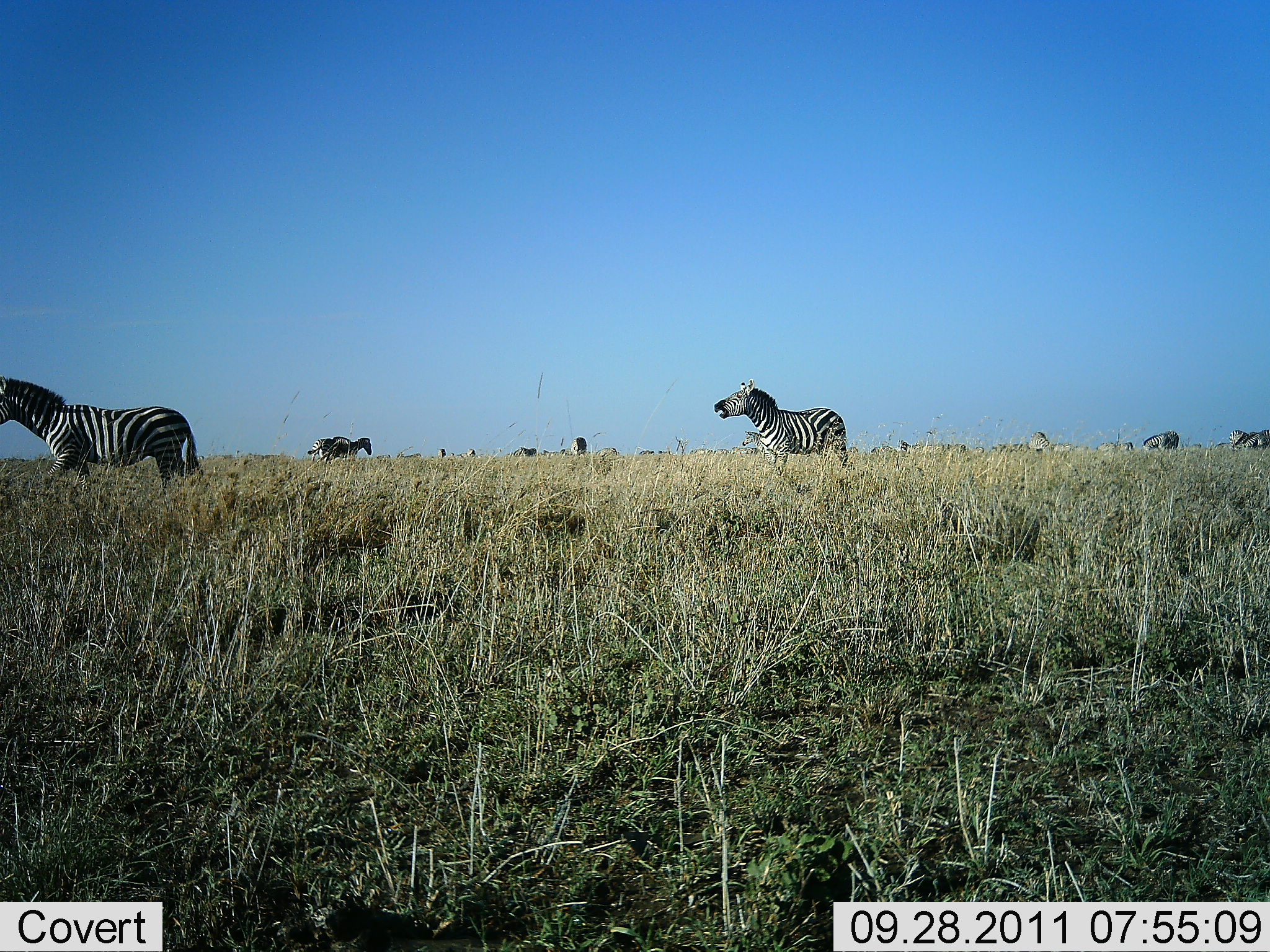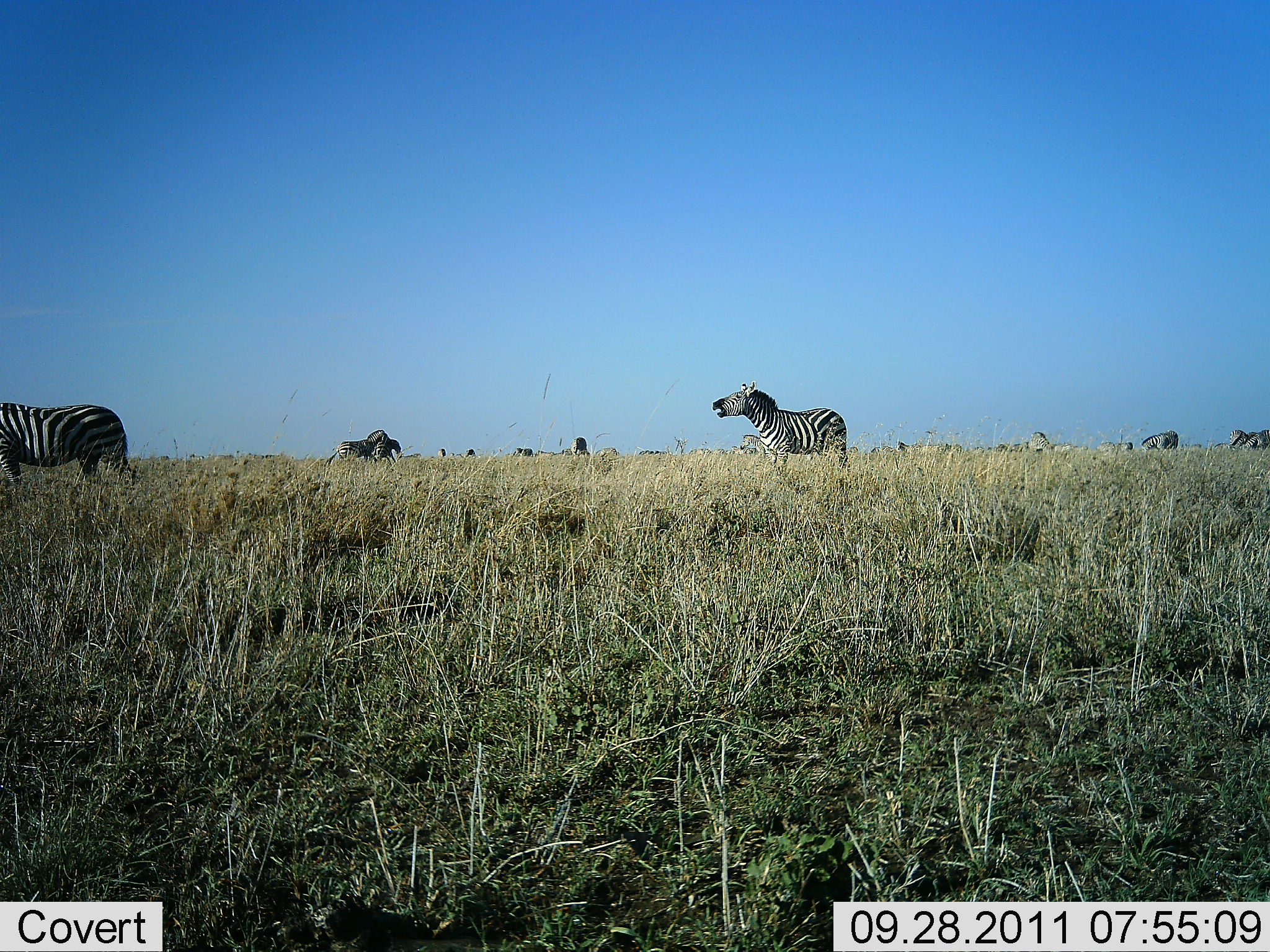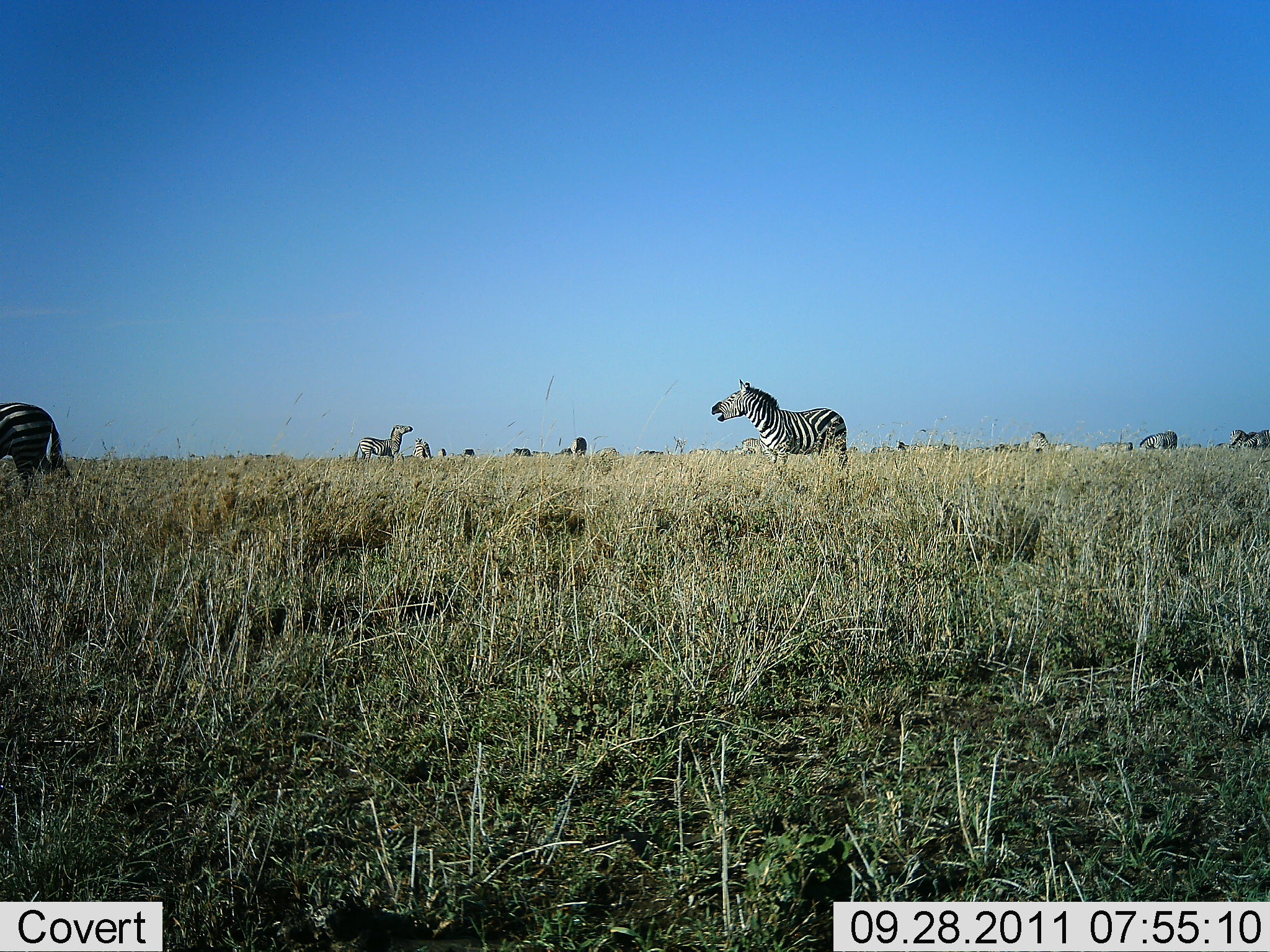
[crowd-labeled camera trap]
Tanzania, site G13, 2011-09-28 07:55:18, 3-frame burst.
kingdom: Animalia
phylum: Chordata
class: Mammalia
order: Perissodactyla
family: Equidae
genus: Equus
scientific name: Equus quagga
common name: plains zebra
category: zebra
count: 11-50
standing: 69%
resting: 0%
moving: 69%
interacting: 46%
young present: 0%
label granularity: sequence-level